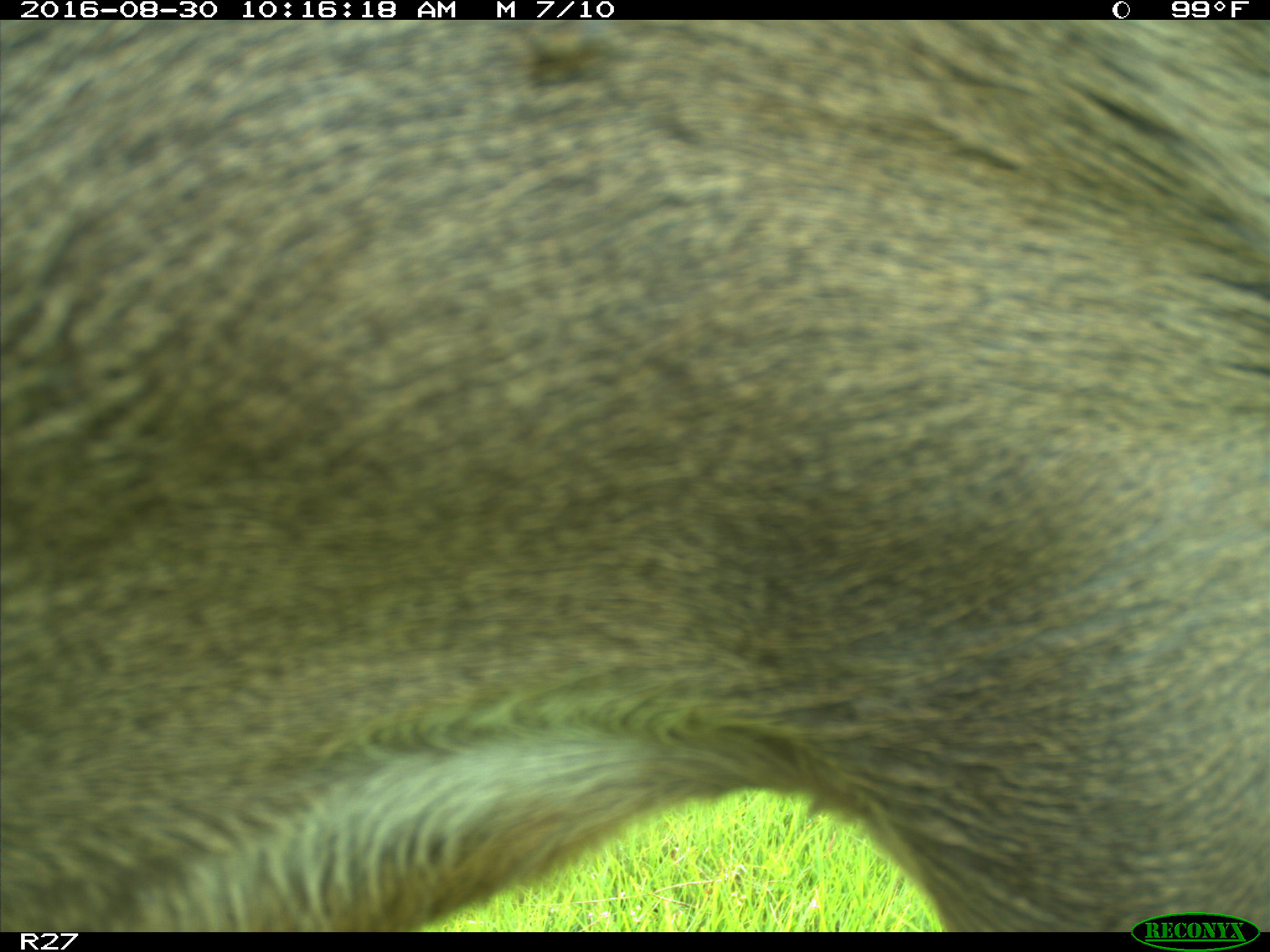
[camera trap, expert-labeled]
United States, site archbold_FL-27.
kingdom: Animalia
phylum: Chordata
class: Mammalia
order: Artiodactyla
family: Cervidae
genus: Odocoileus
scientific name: Odocoileus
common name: deer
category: unidentified deer